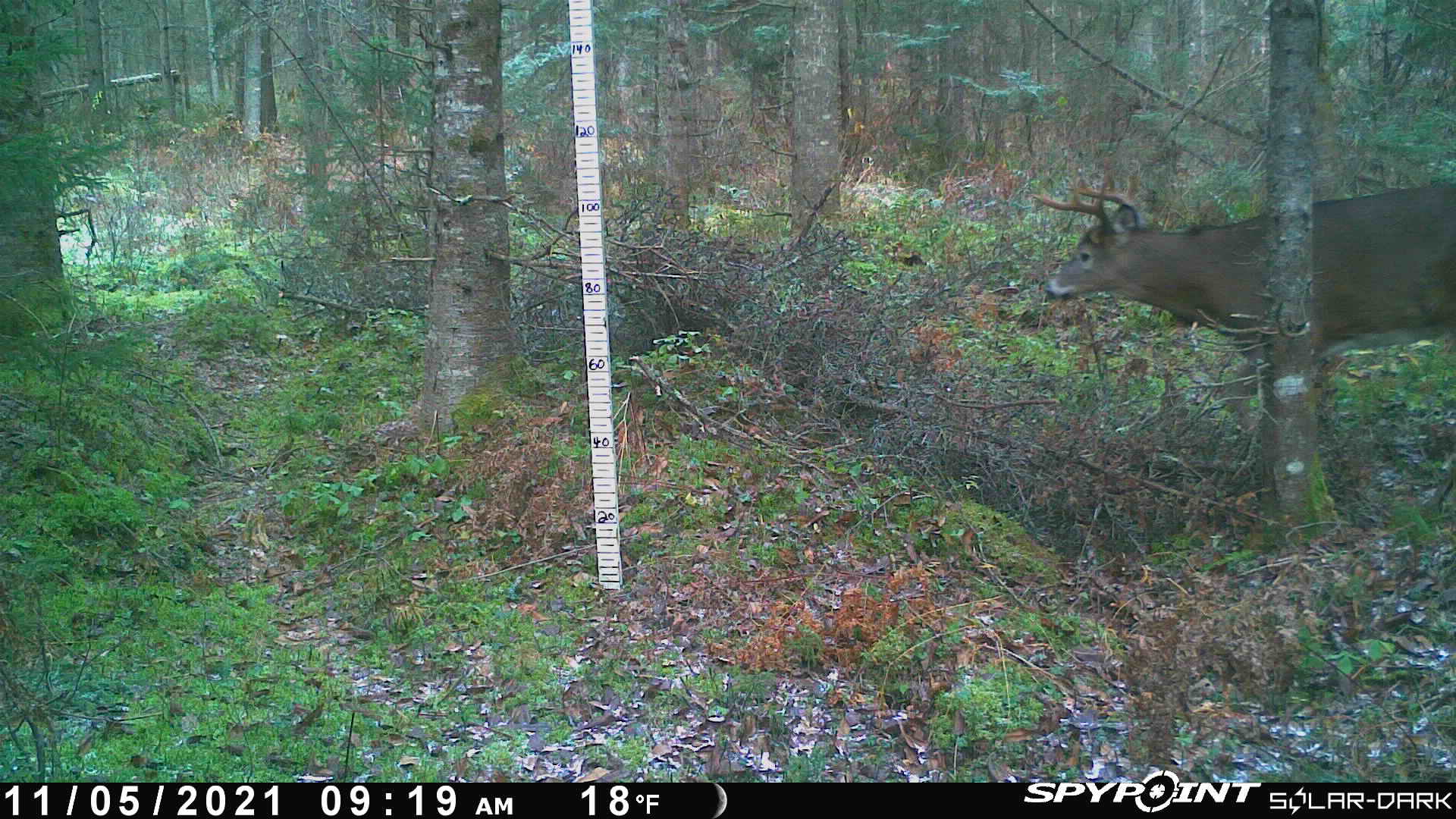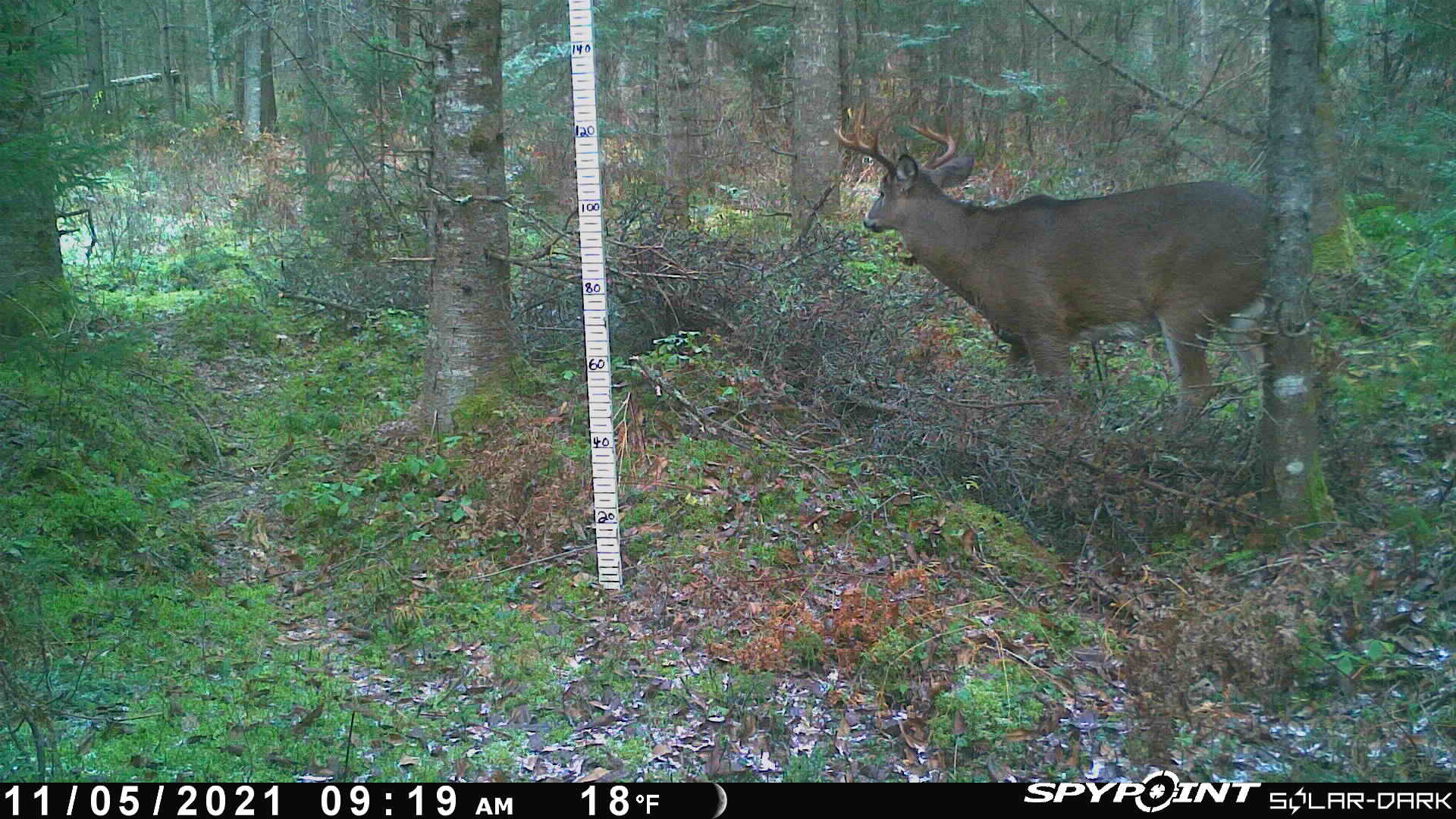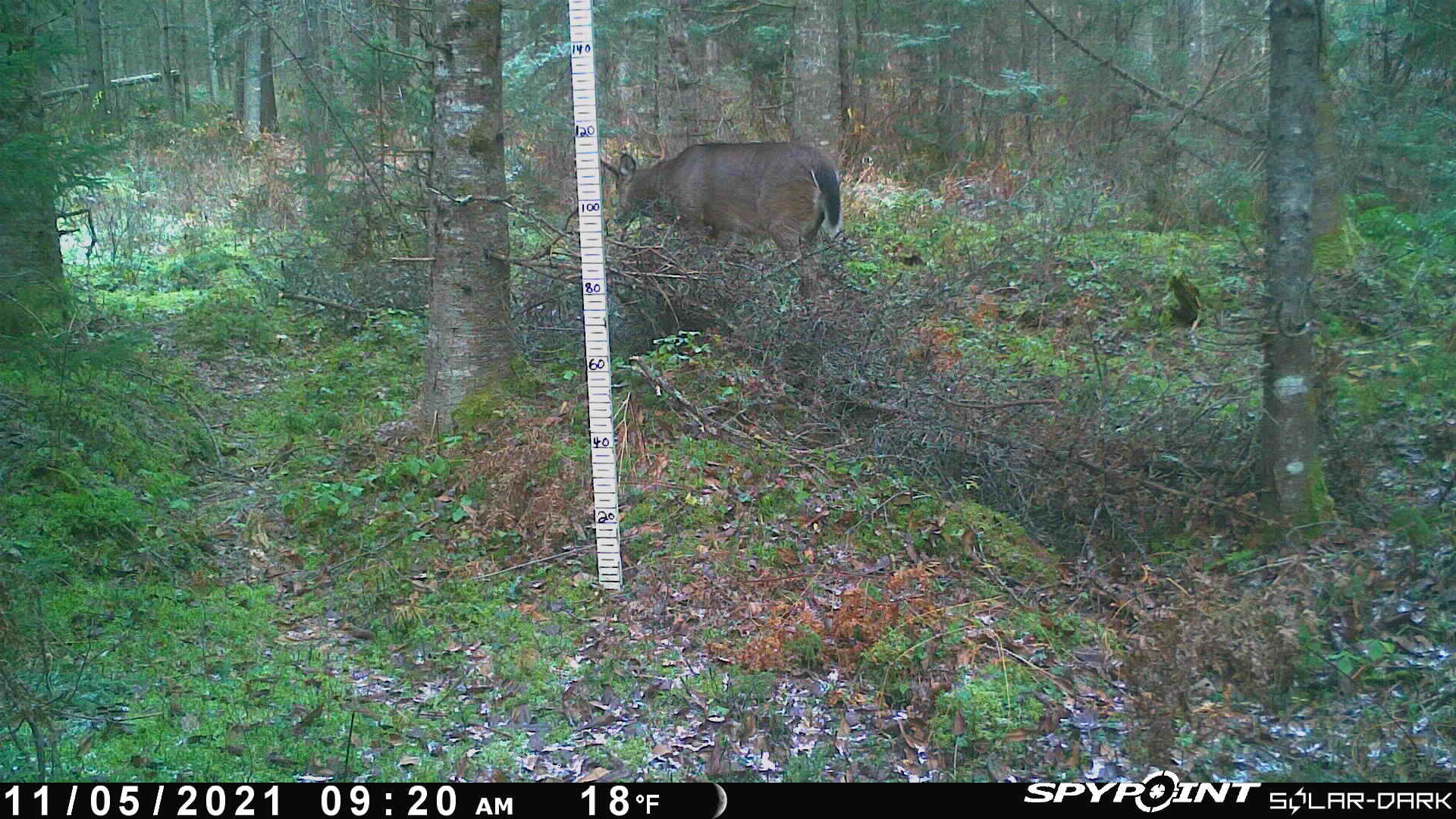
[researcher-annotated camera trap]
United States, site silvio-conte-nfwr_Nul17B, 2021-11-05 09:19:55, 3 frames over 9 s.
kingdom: Animalia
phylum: Chordata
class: Mammalia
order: Artiodactyla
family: Cervidae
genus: Odocoileus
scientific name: Odocoileus virginianus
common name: white-tailed deer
White-tailed deer (Odocoileus virginianus).